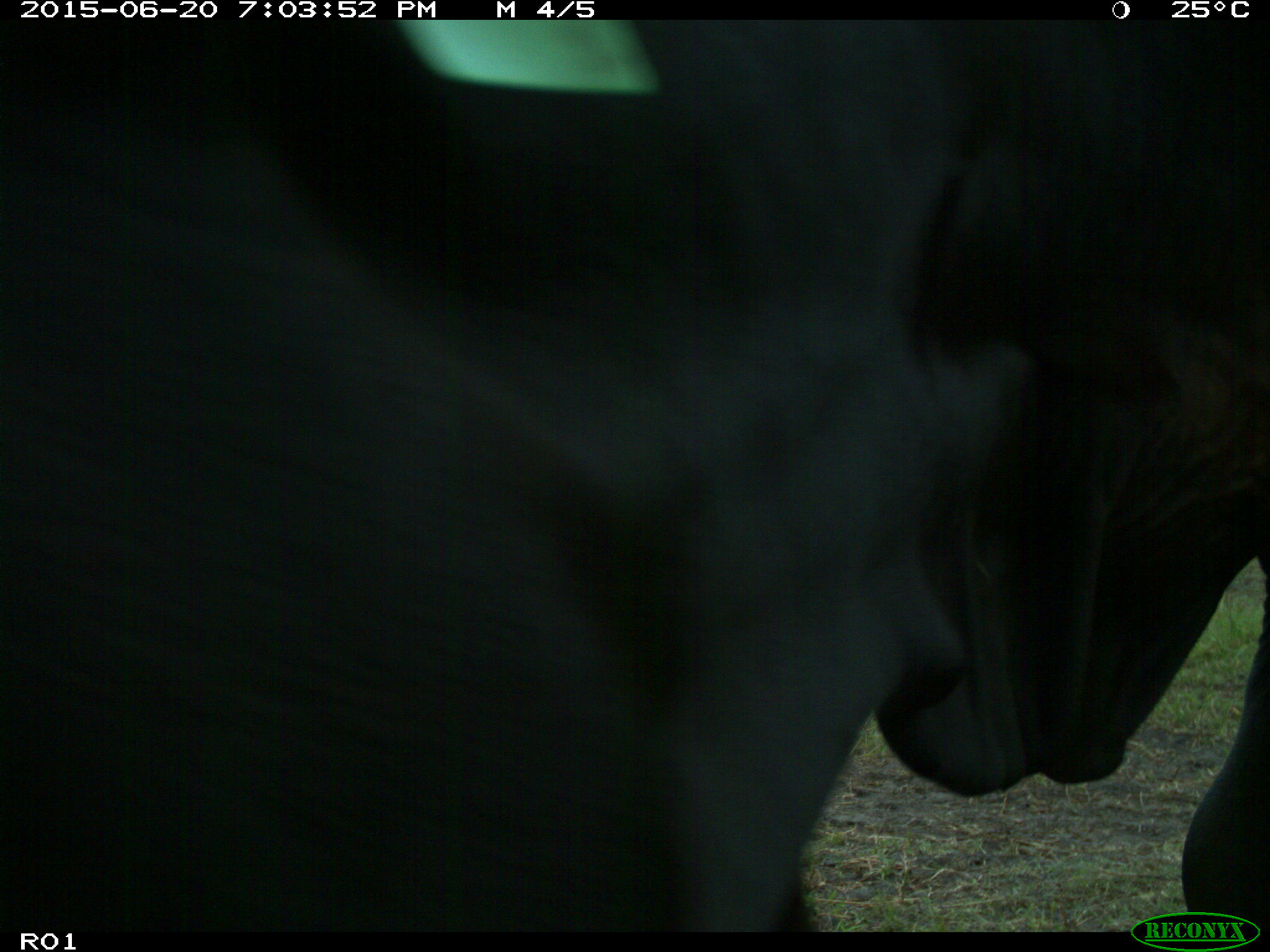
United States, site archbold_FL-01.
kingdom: Animalia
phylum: Chordata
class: Mammalia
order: Artiodactyla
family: Bovidae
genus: Bos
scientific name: Bos taurus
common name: domestic cow